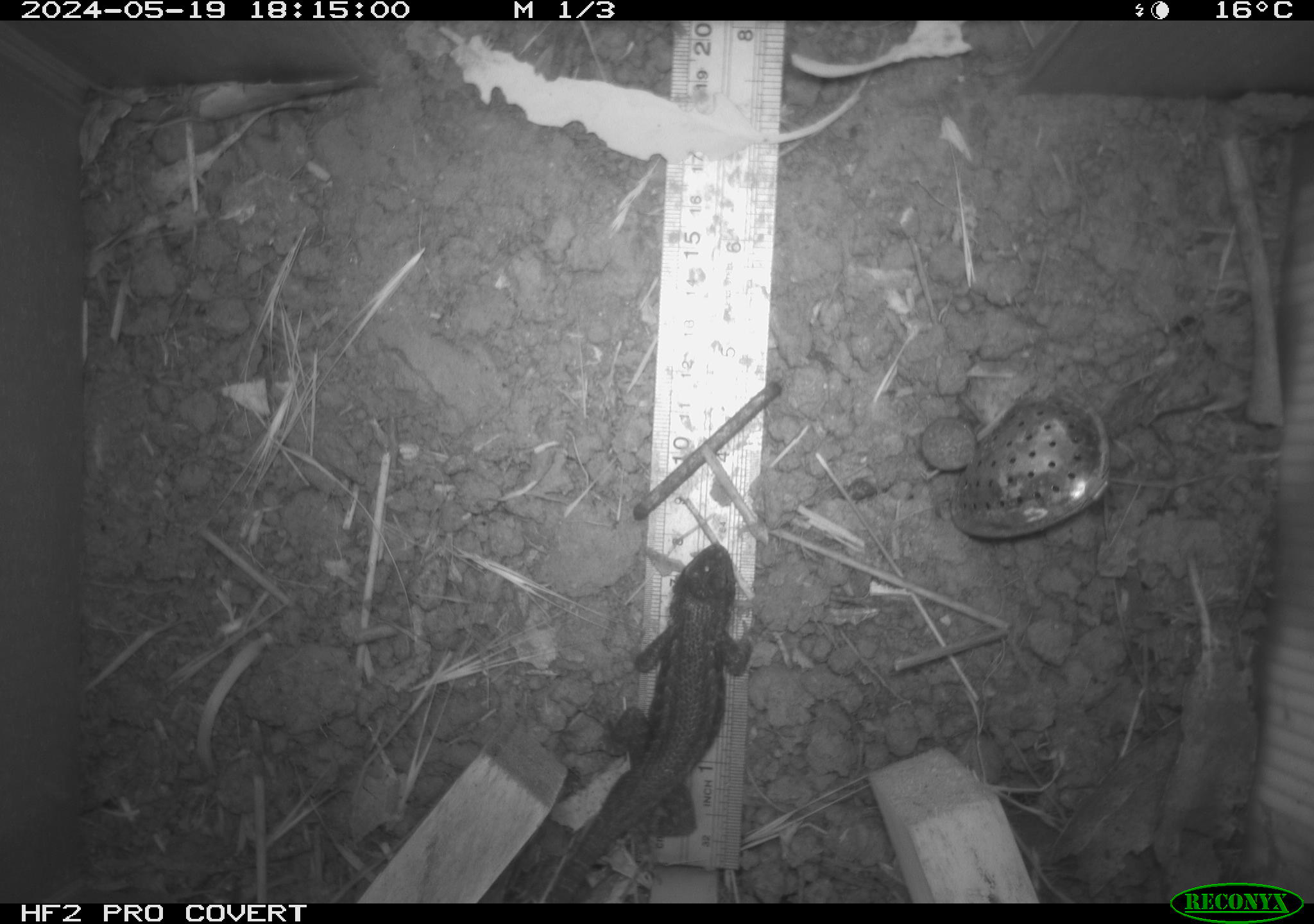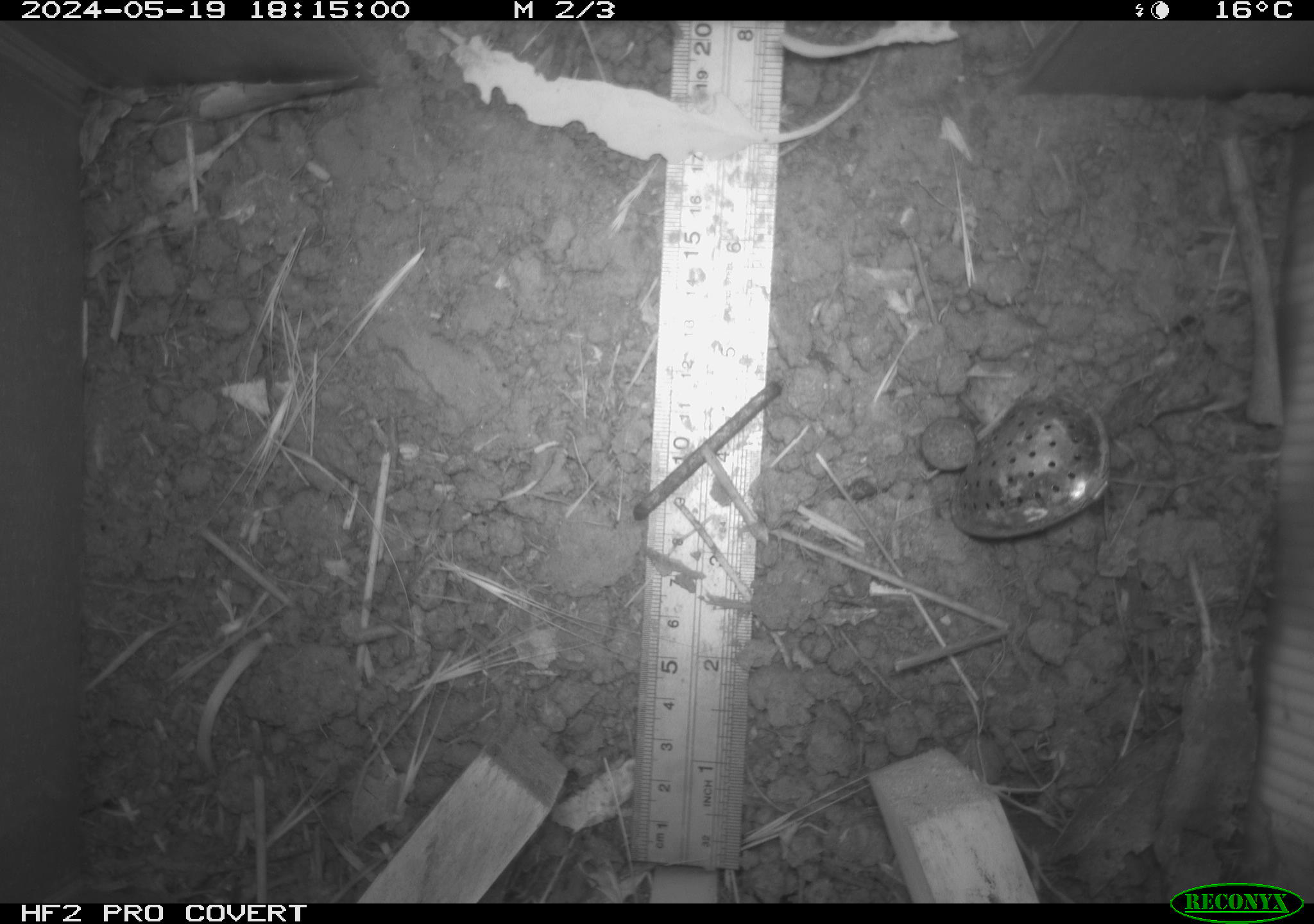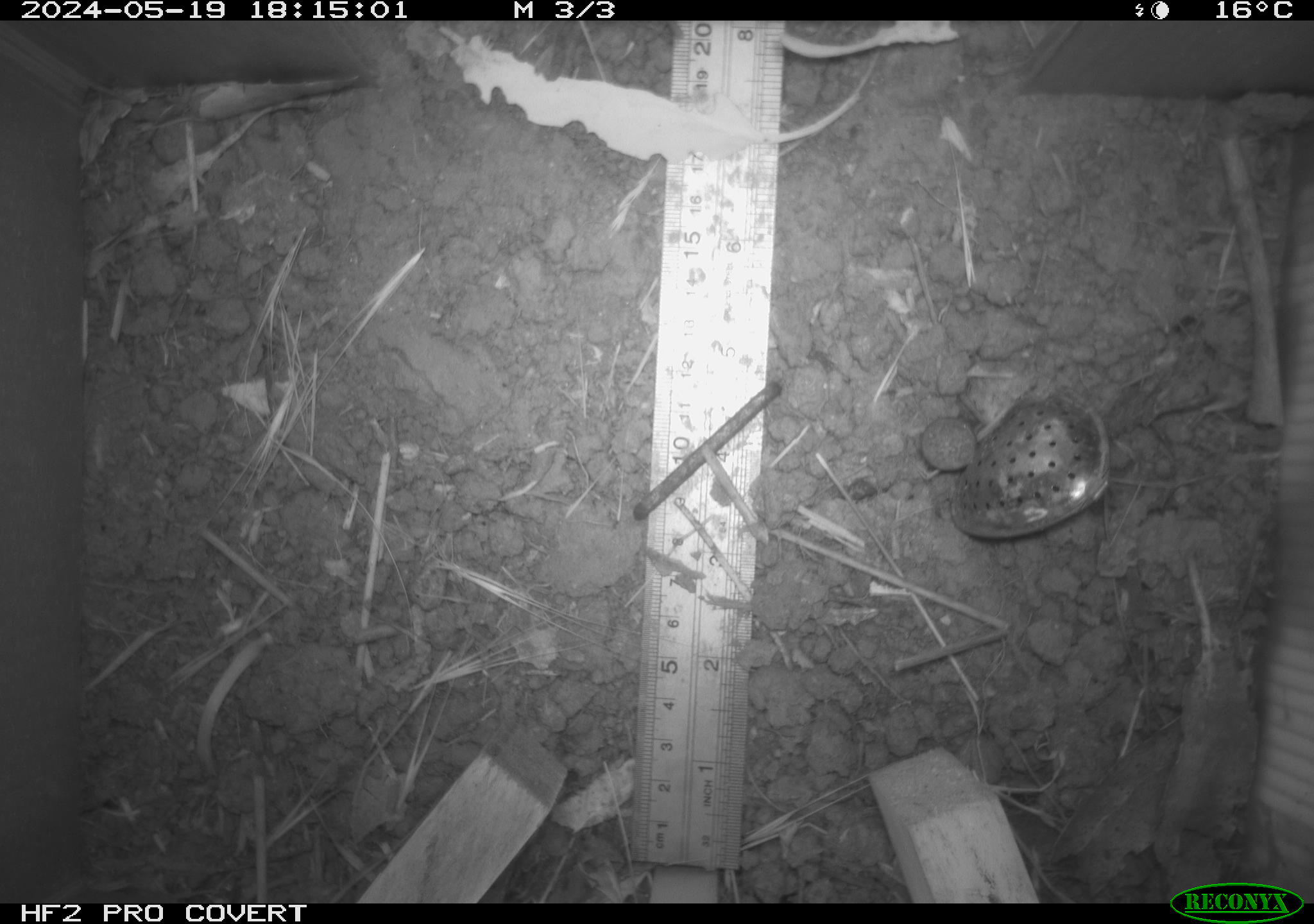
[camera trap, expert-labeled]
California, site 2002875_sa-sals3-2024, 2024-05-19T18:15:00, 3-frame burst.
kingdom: Animalia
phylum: Chordata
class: Reptilia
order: Squamata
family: Phrynosomatidae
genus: Sceloporus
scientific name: Sceloporus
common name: spiny lizards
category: sceloporus species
Sceloporus species (spiny lizards) (Sceloporus).